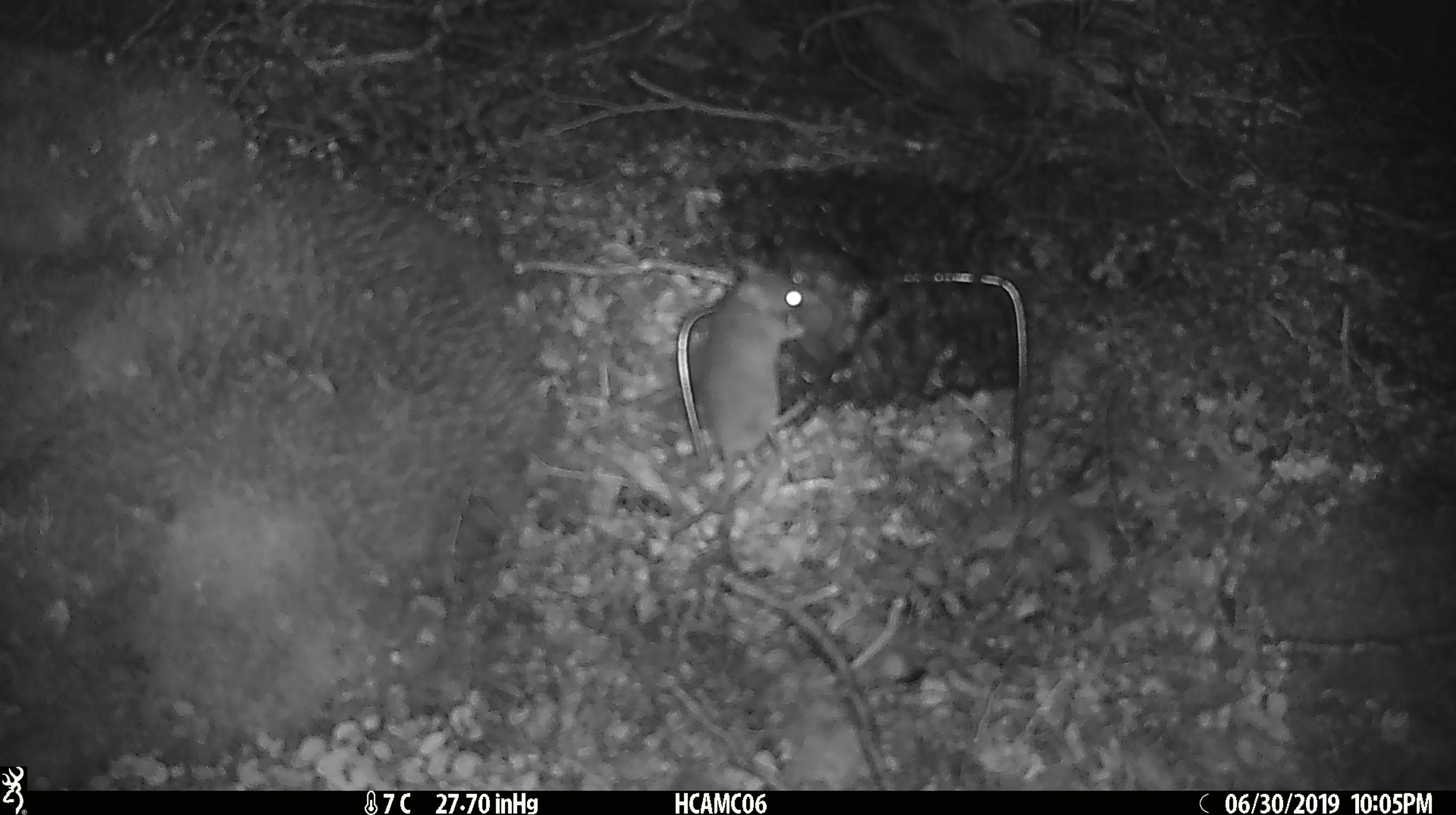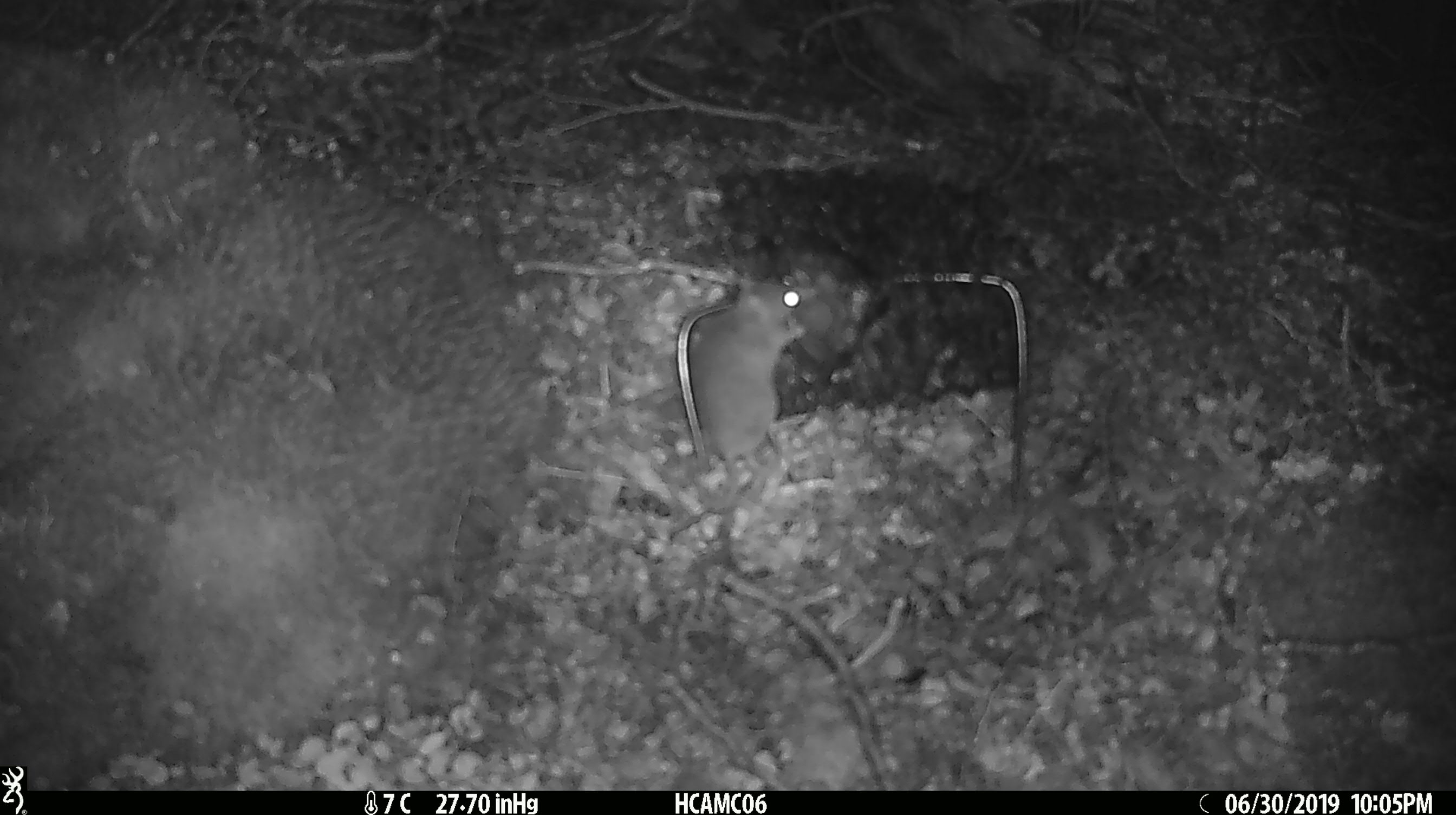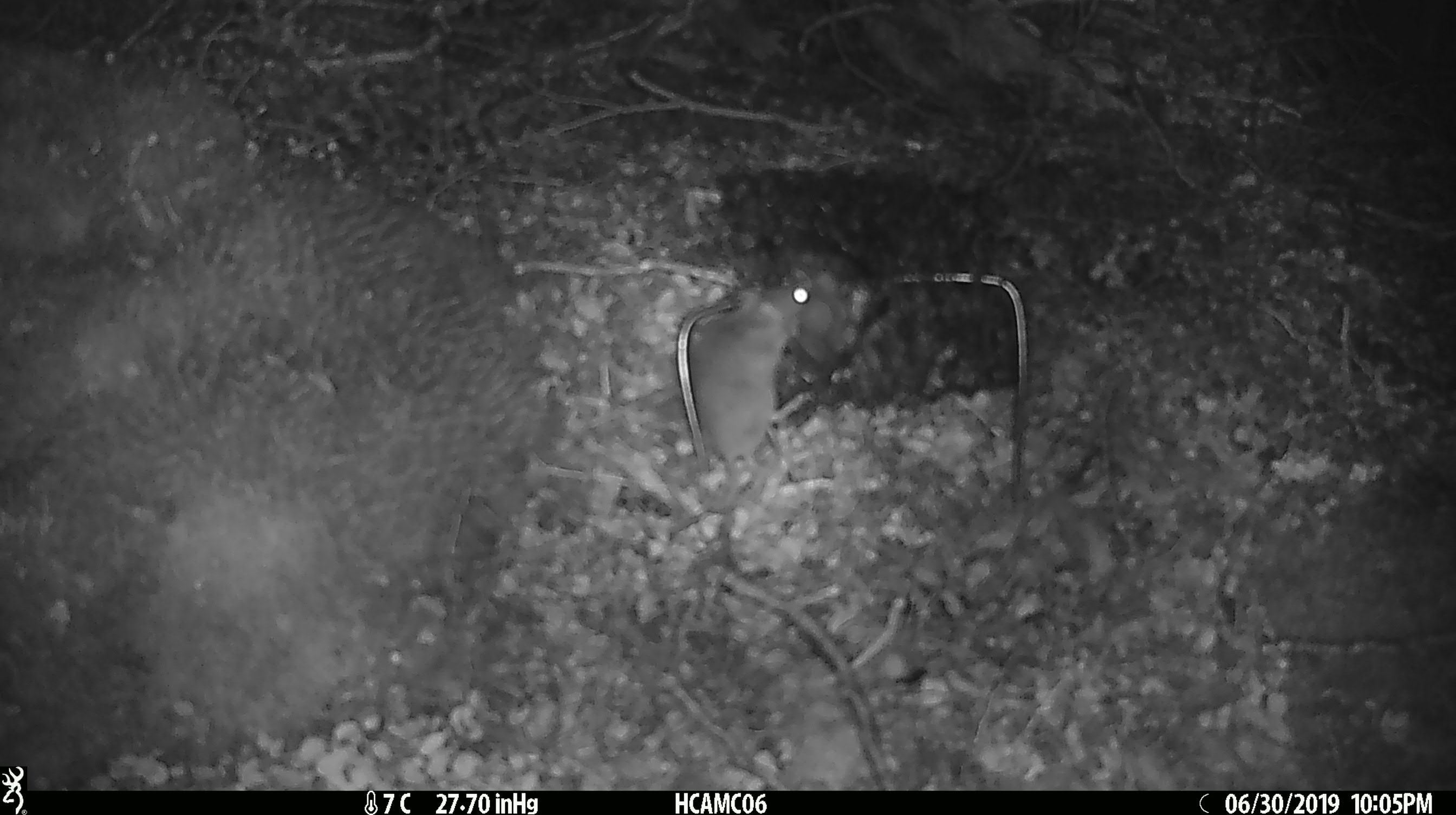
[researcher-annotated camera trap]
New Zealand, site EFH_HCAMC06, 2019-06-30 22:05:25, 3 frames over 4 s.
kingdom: Animalia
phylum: Chordata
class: Mammalia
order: Rodentia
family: Muridae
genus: Mus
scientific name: Mus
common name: mouse